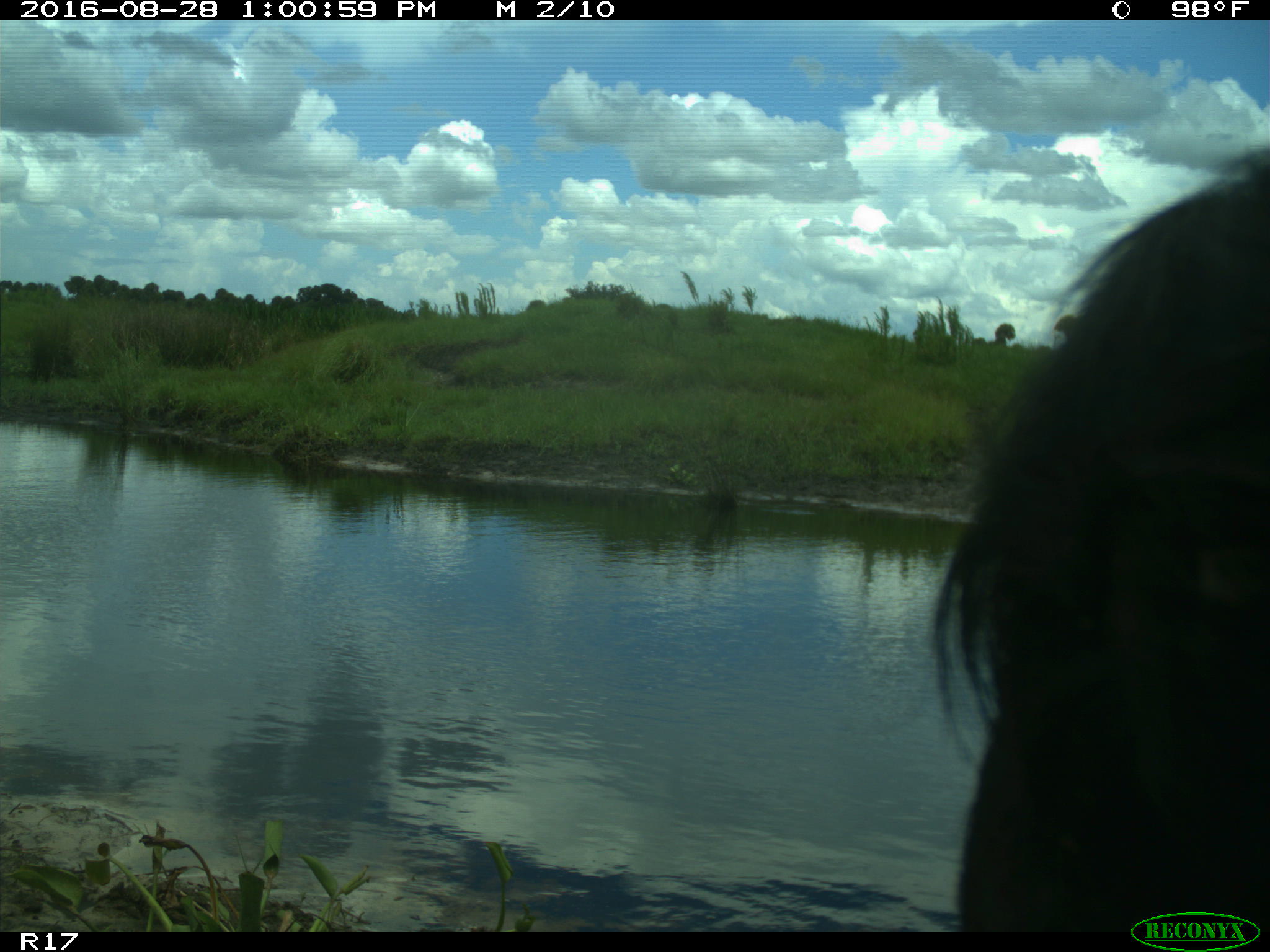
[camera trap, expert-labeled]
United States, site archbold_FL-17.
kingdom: Animalia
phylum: Chordata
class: Mammalia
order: Artiodactyla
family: Bovidae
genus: Bos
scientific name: Bos taurus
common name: domestic cow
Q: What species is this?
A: Bos taurus (domestic cow).